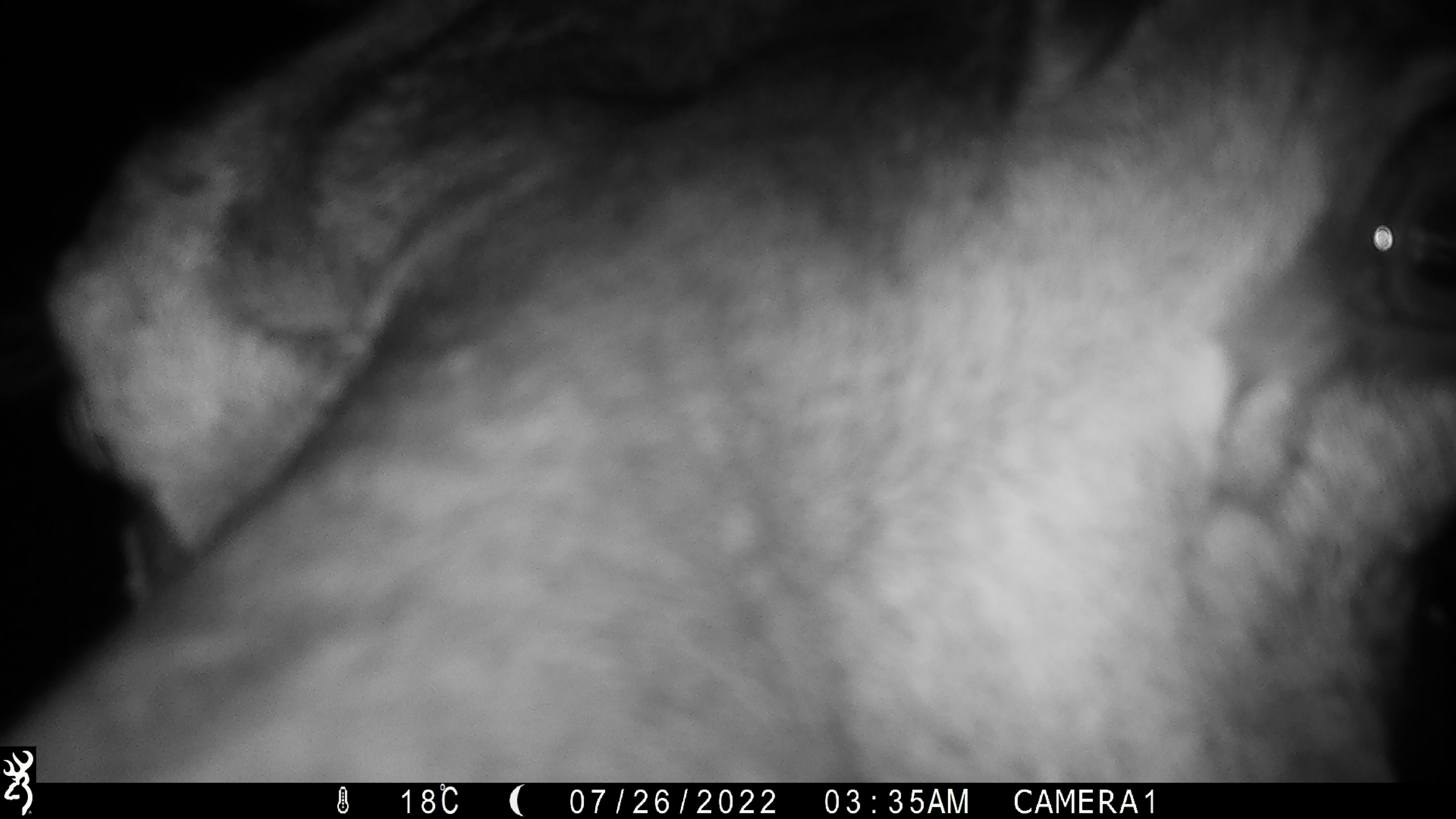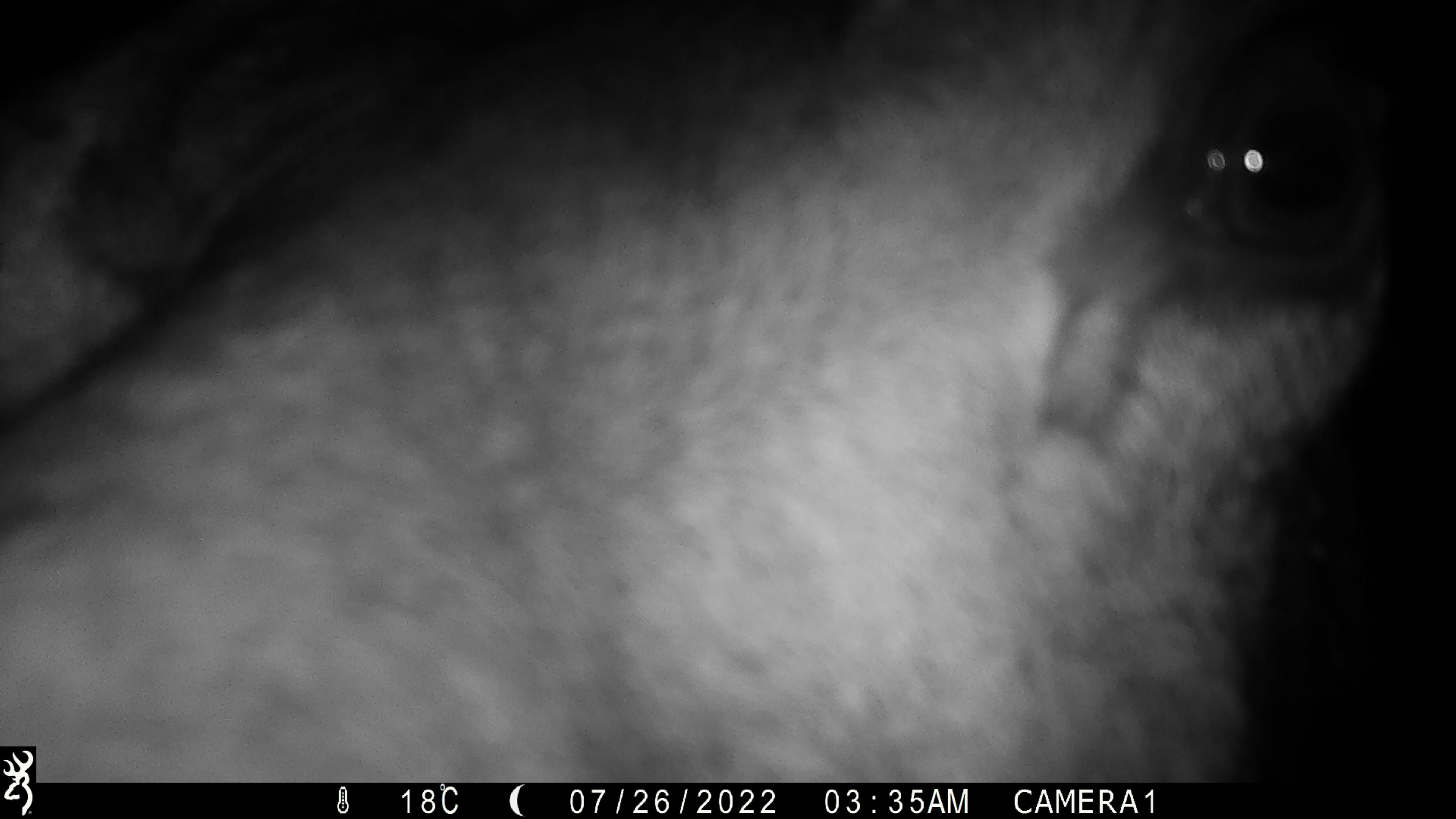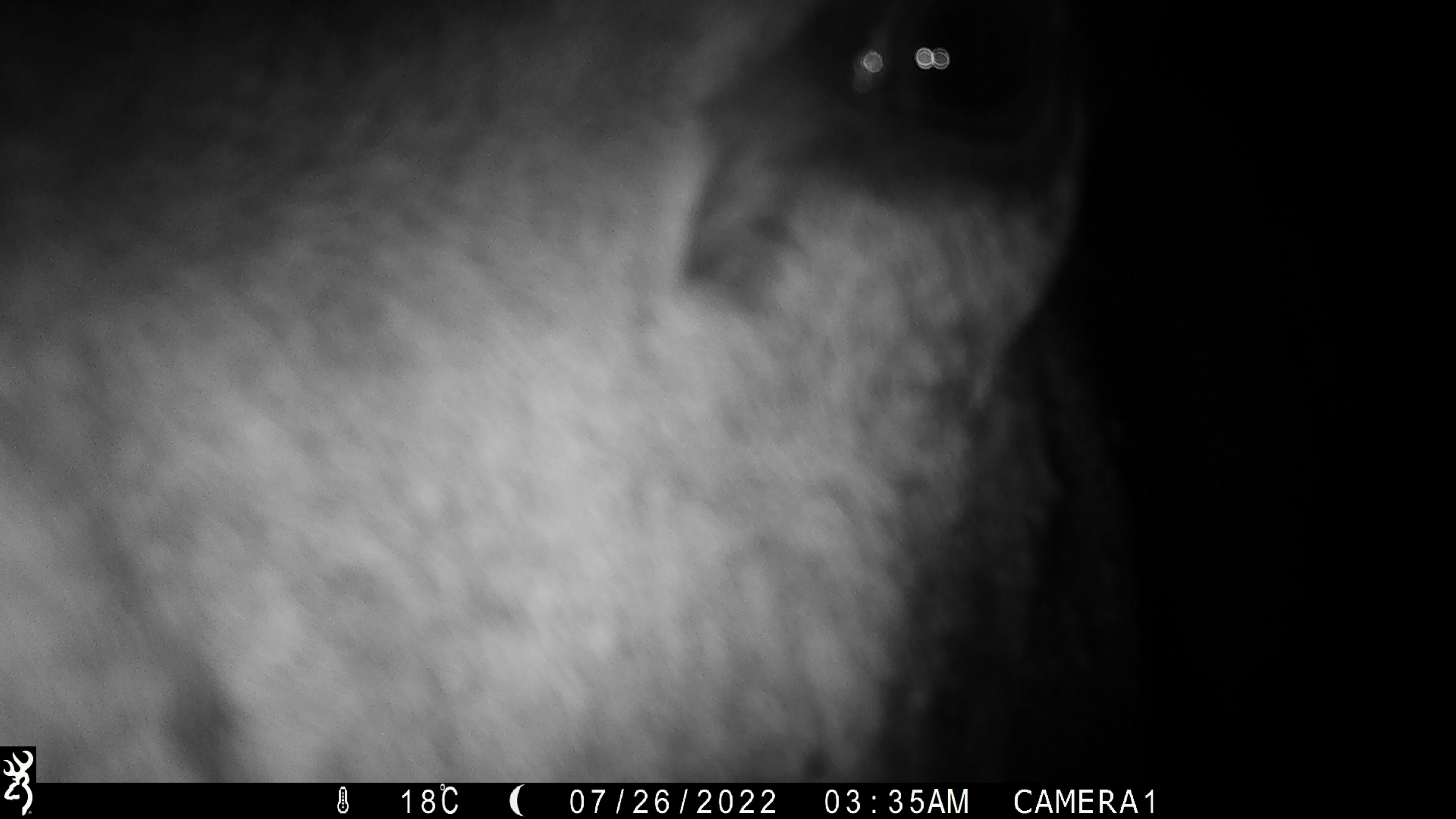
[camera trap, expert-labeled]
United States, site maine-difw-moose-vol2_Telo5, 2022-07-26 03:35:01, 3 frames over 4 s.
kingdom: Animalia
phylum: Chordata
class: Mammalia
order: Artiodactyla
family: Cervidae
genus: Alces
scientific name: Alces alces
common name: moose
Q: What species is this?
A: Moose (Alces alces).